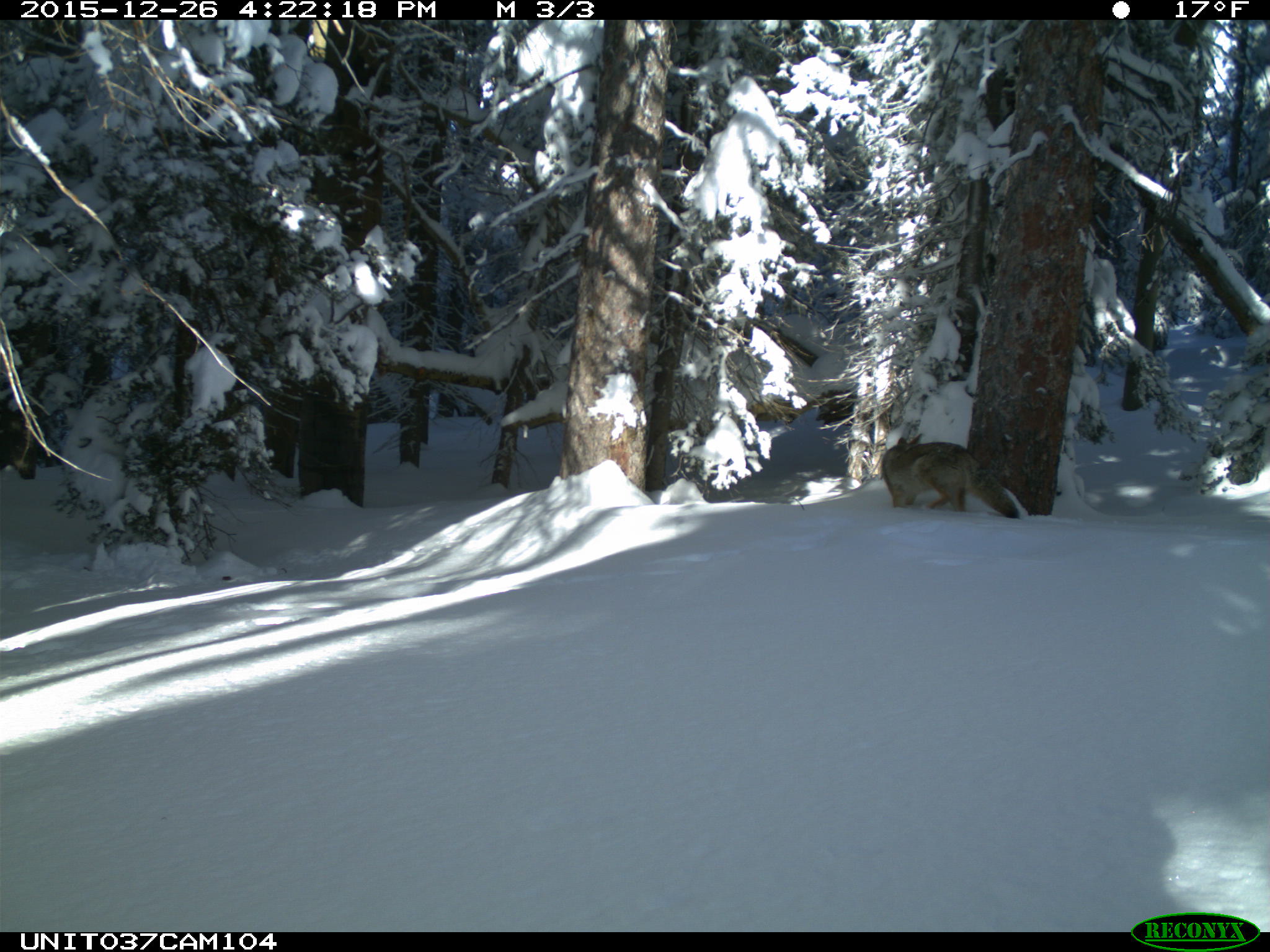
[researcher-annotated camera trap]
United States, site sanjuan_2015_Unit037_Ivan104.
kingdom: Animalia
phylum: Chordata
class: Mammalia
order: Carnivora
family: Canidae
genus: Canis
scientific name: Canis latrans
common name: coyote